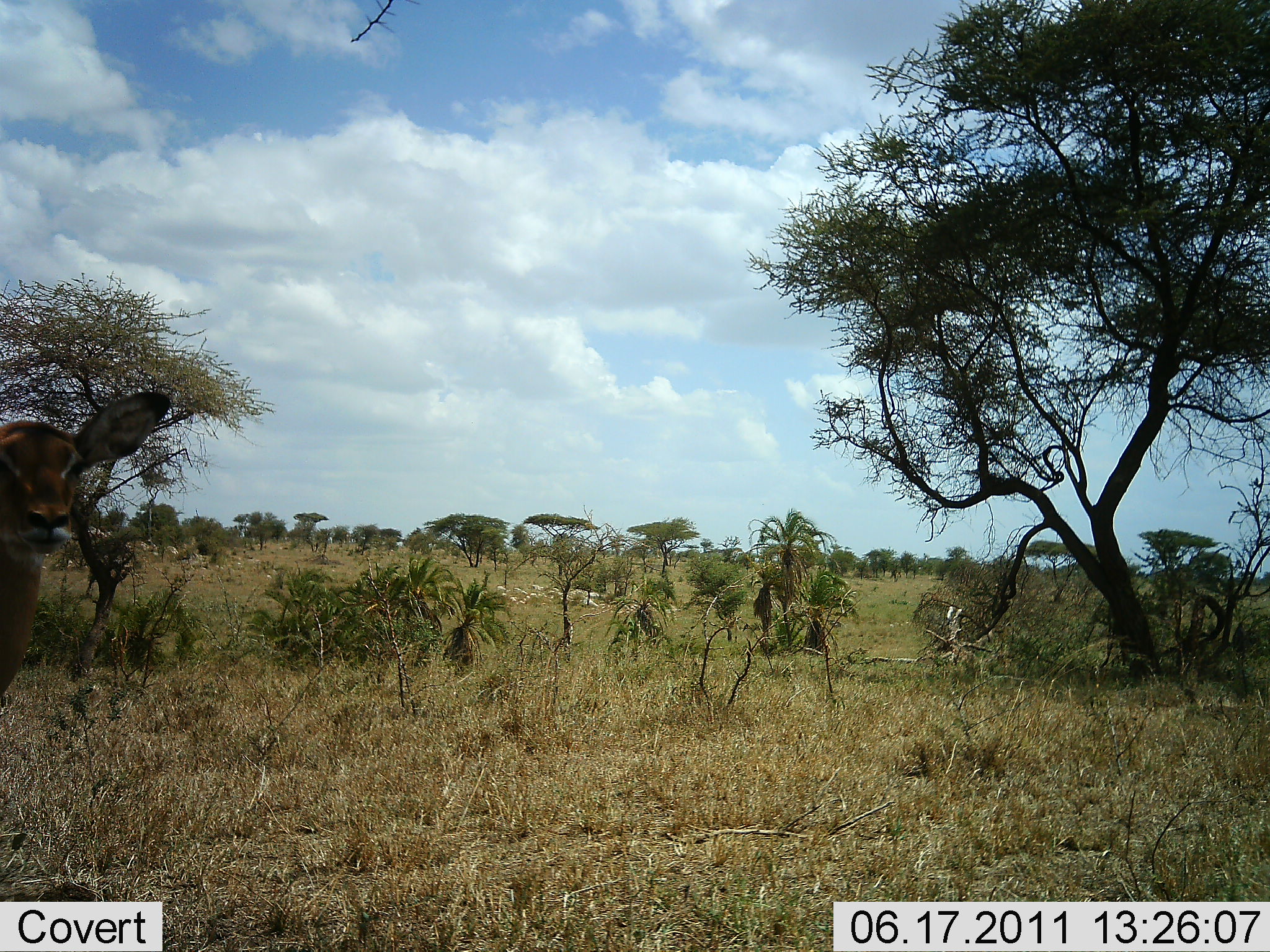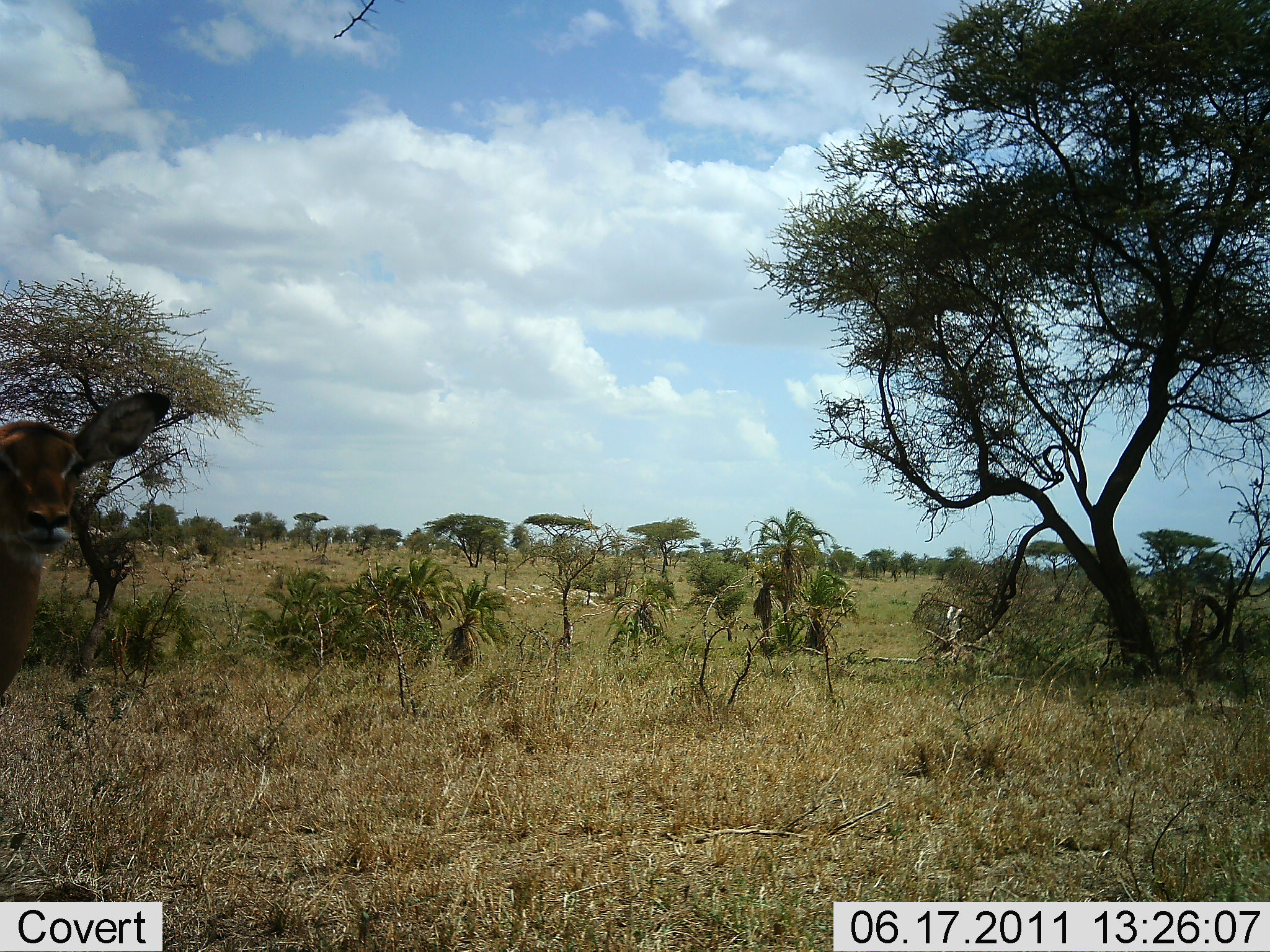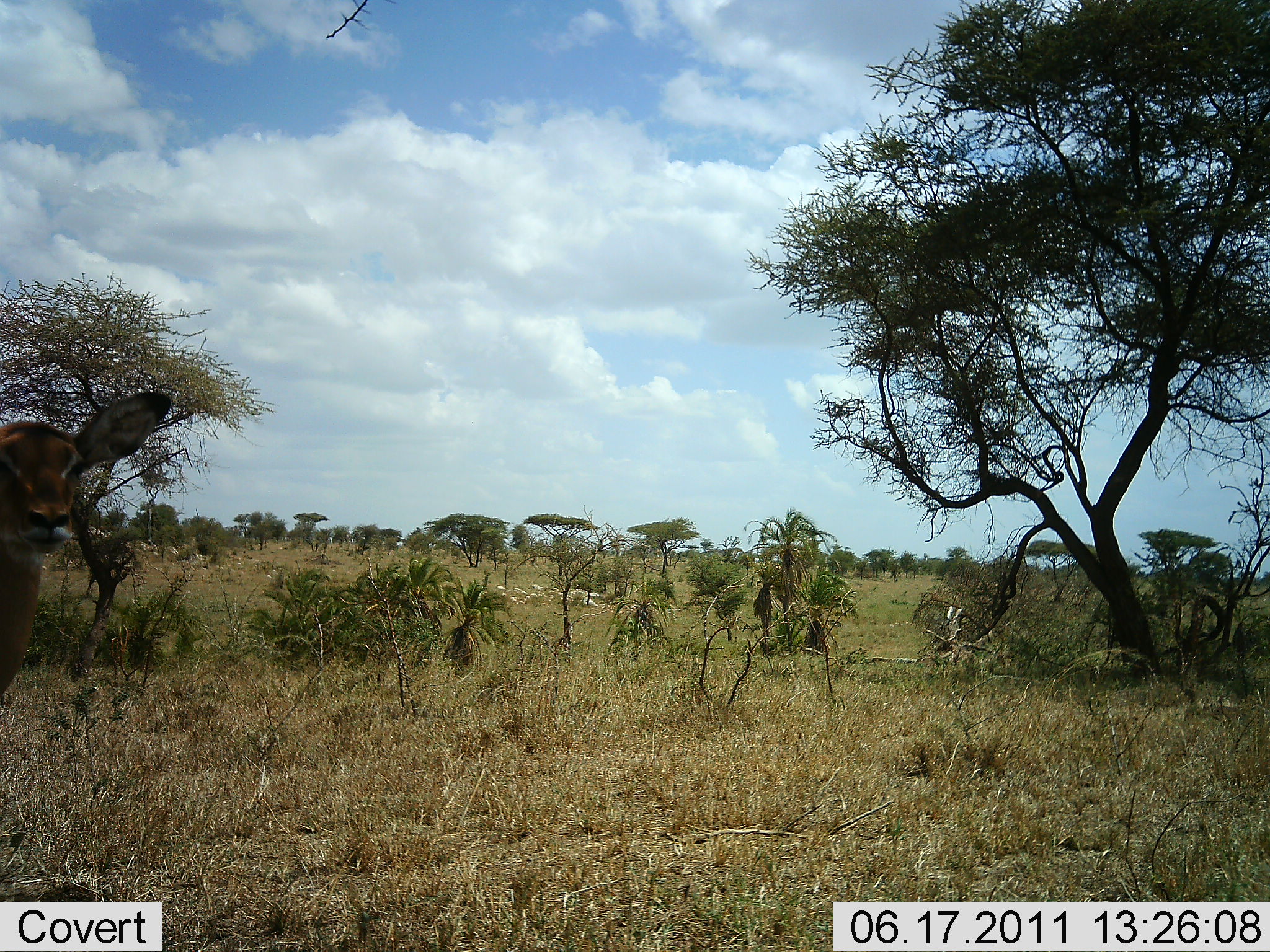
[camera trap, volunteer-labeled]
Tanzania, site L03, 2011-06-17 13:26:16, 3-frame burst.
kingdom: Animalia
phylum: Chordata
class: Mammalia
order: Artiodactyla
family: Bovidae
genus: Aepyceros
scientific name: Aepyceros melampus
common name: impala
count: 1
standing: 100%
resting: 0%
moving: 0%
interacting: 0%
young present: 0%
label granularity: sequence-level